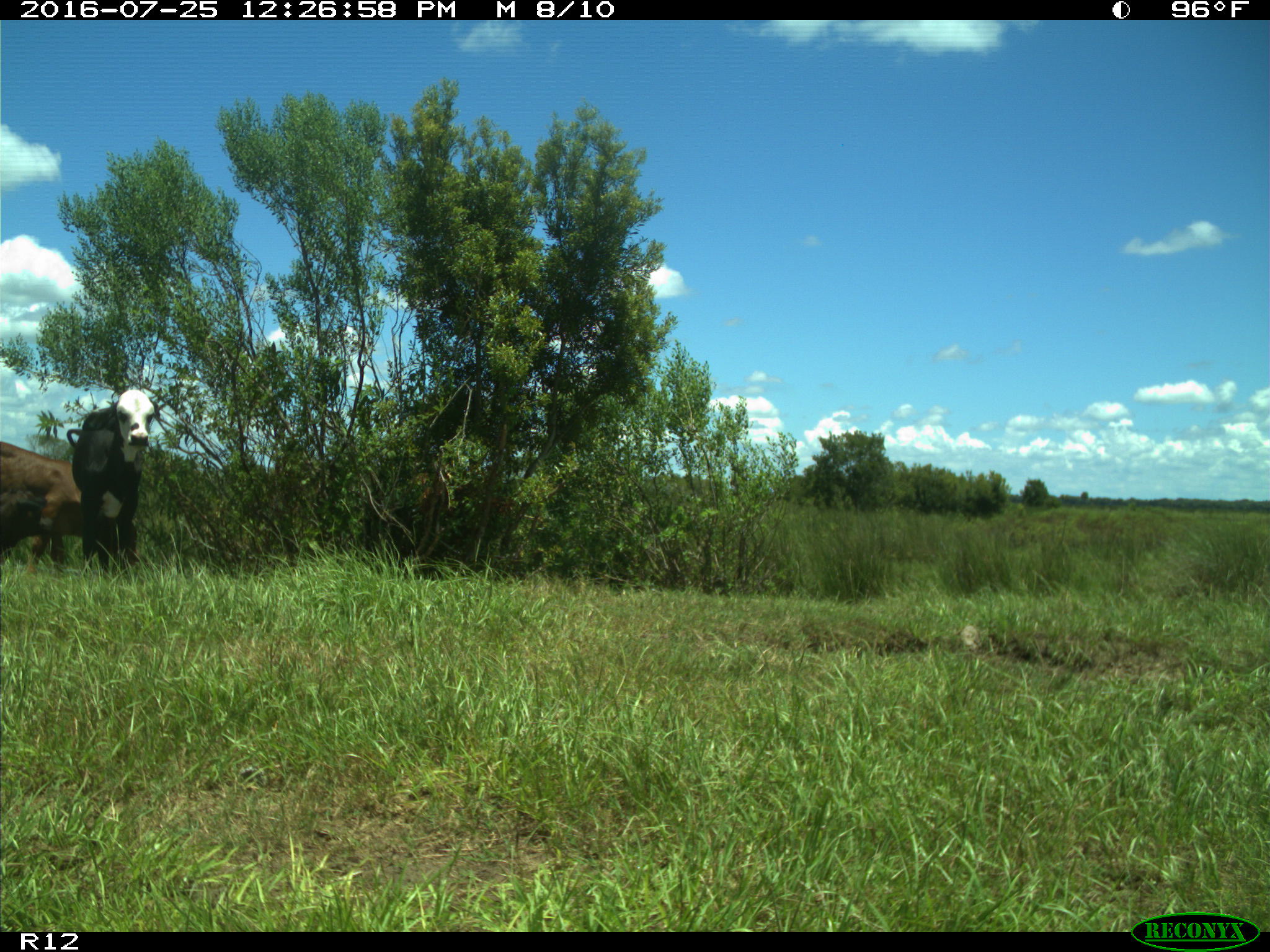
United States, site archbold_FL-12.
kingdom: Animalia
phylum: Chordata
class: Mammalia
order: Artiodactyla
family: Bovidae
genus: Bos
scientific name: Bos taurus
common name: domestic cow